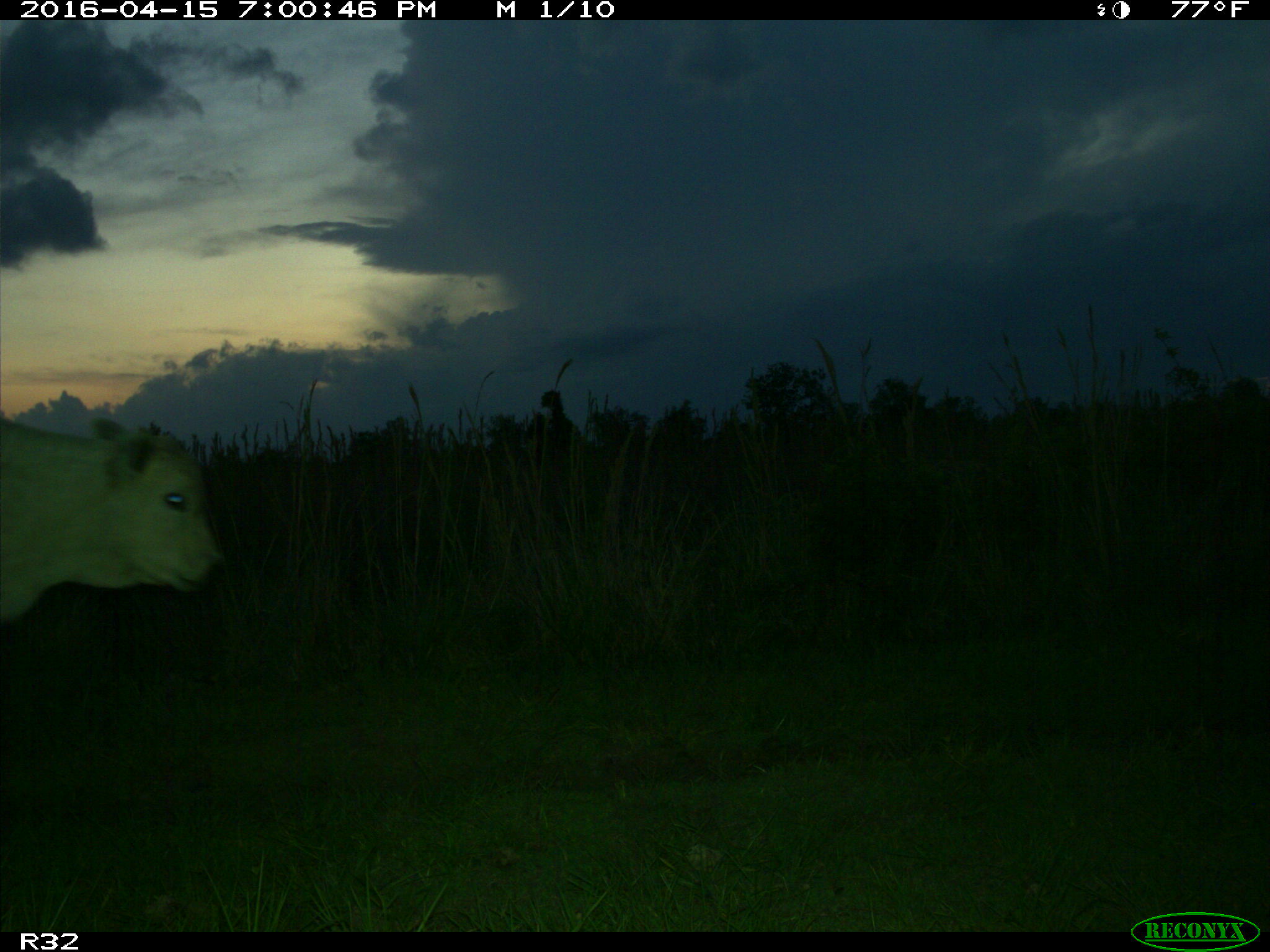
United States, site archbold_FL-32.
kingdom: Animalia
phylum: Chordata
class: Mammalia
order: Artiodactyla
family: Bovidae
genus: Bos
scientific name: Bos taurus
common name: domestic cow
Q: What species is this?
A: Bos taurus (domestic cow).